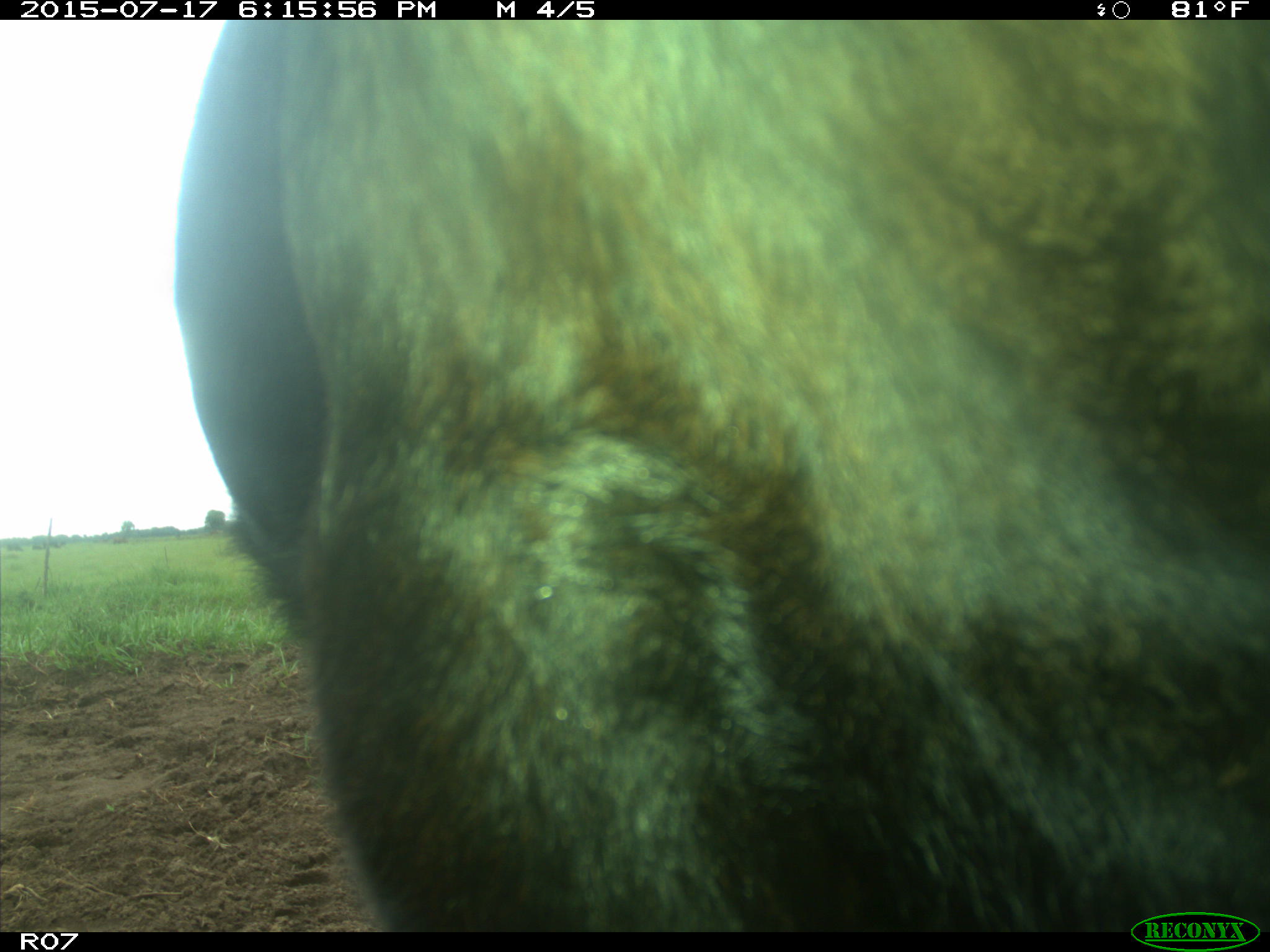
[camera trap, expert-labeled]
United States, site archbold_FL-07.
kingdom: Animalia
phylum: Chordata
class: Mammalia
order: Artiodactyla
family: Bovidae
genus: Bos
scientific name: Bos taurus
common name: domestic cow